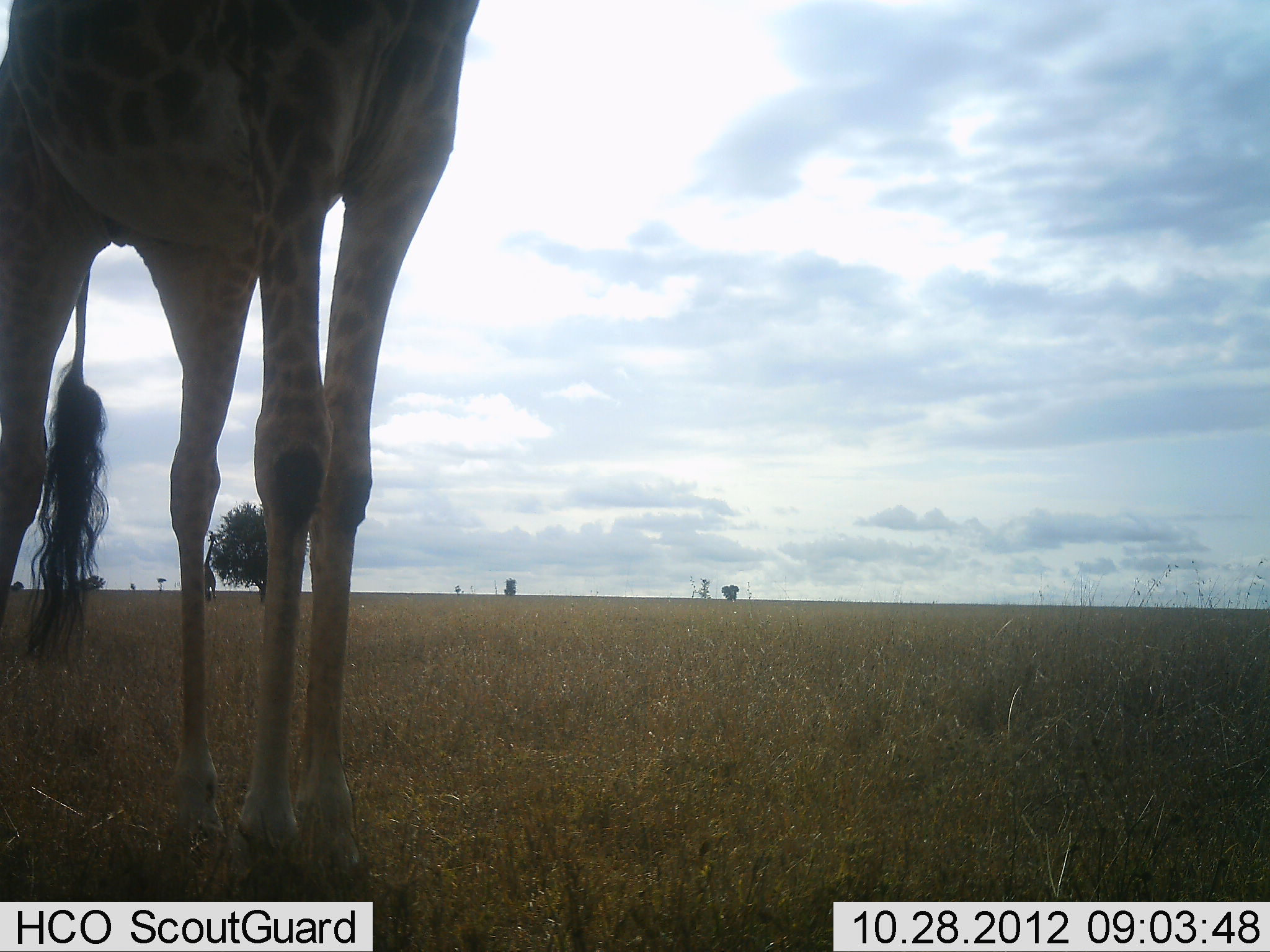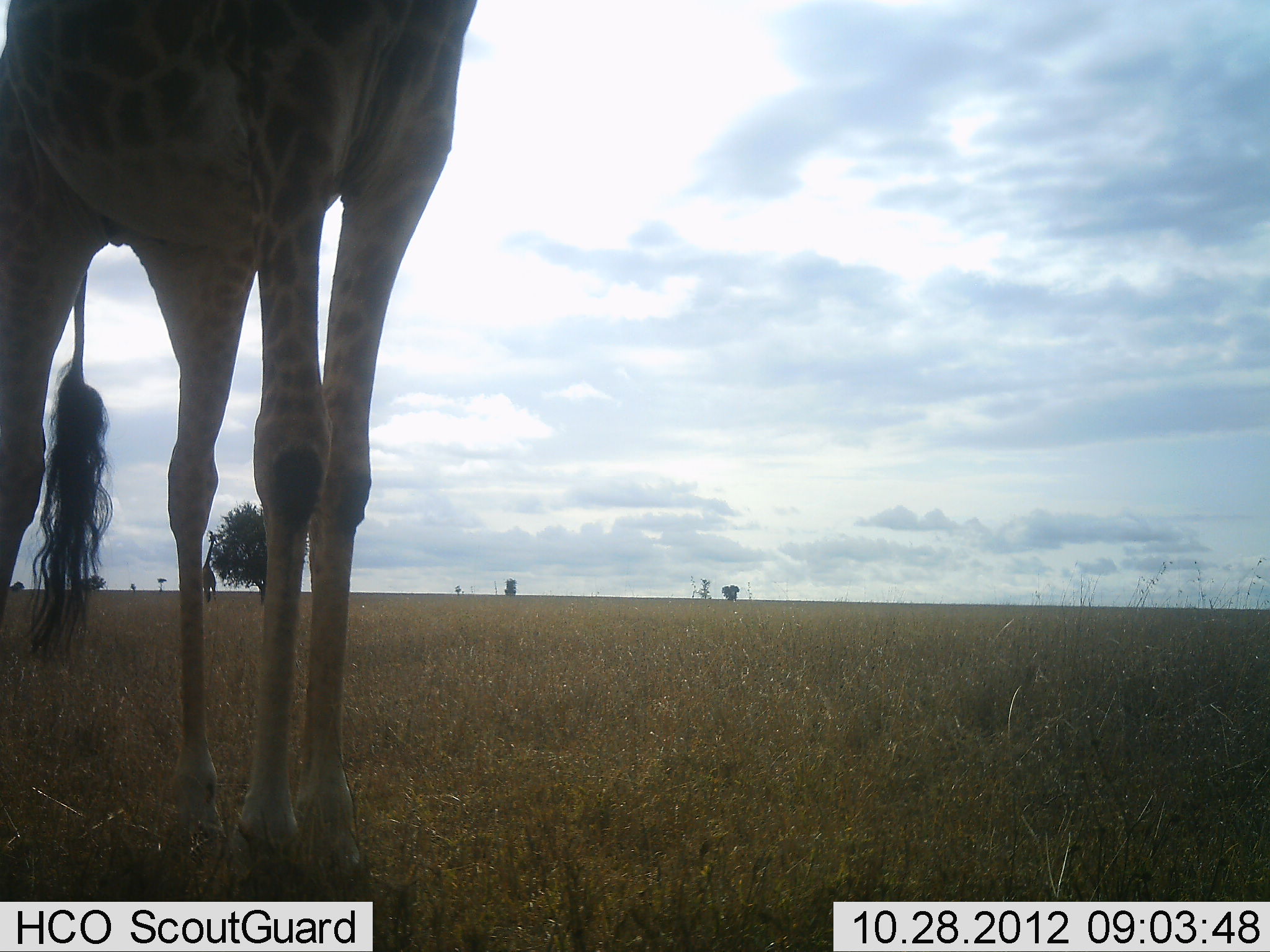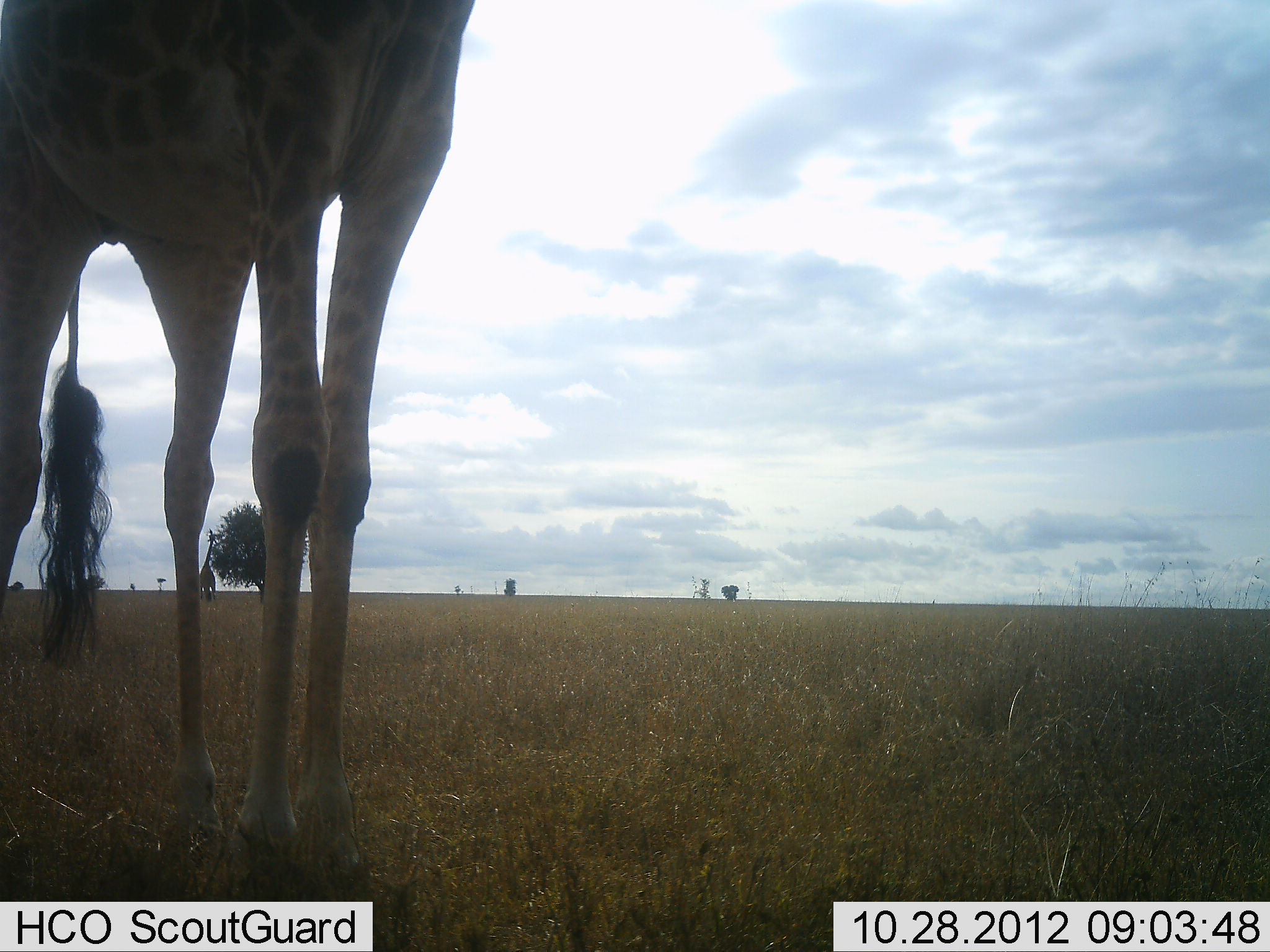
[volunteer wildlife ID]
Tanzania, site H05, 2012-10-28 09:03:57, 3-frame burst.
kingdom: Animalia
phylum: Chordata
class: Mammalia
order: Artiodactyla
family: Giraffidae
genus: Giraffa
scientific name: Giraffa camelopardalis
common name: giraffe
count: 1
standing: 90%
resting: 0%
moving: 0%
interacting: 0%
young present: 0%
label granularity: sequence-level